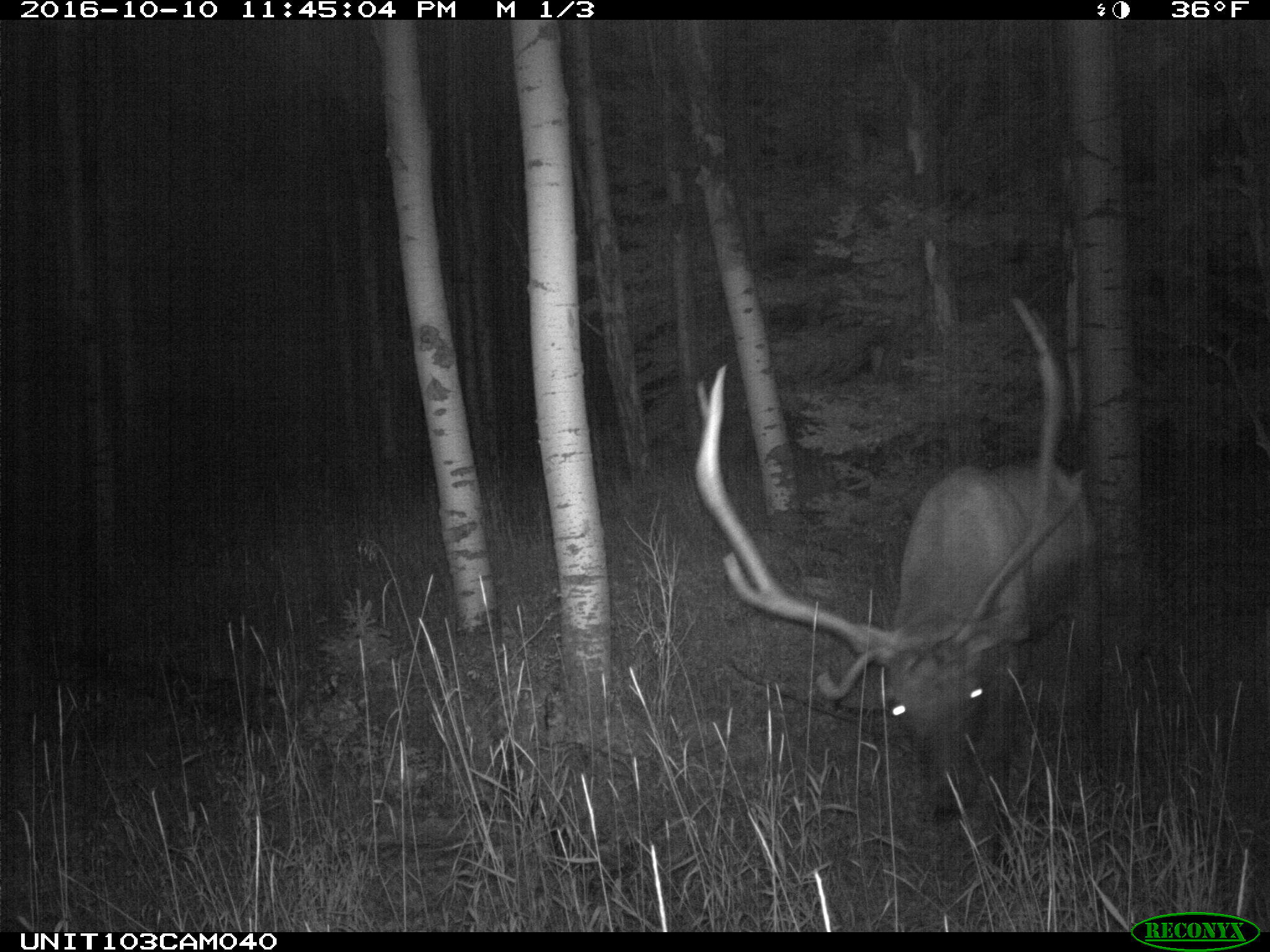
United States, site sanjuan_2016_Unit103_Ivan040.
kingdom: Animalia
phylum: Chordata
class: Mammalia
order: Artiodactyla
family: Cervidae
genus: Cervus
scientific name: Cervus elaphus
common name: red deer